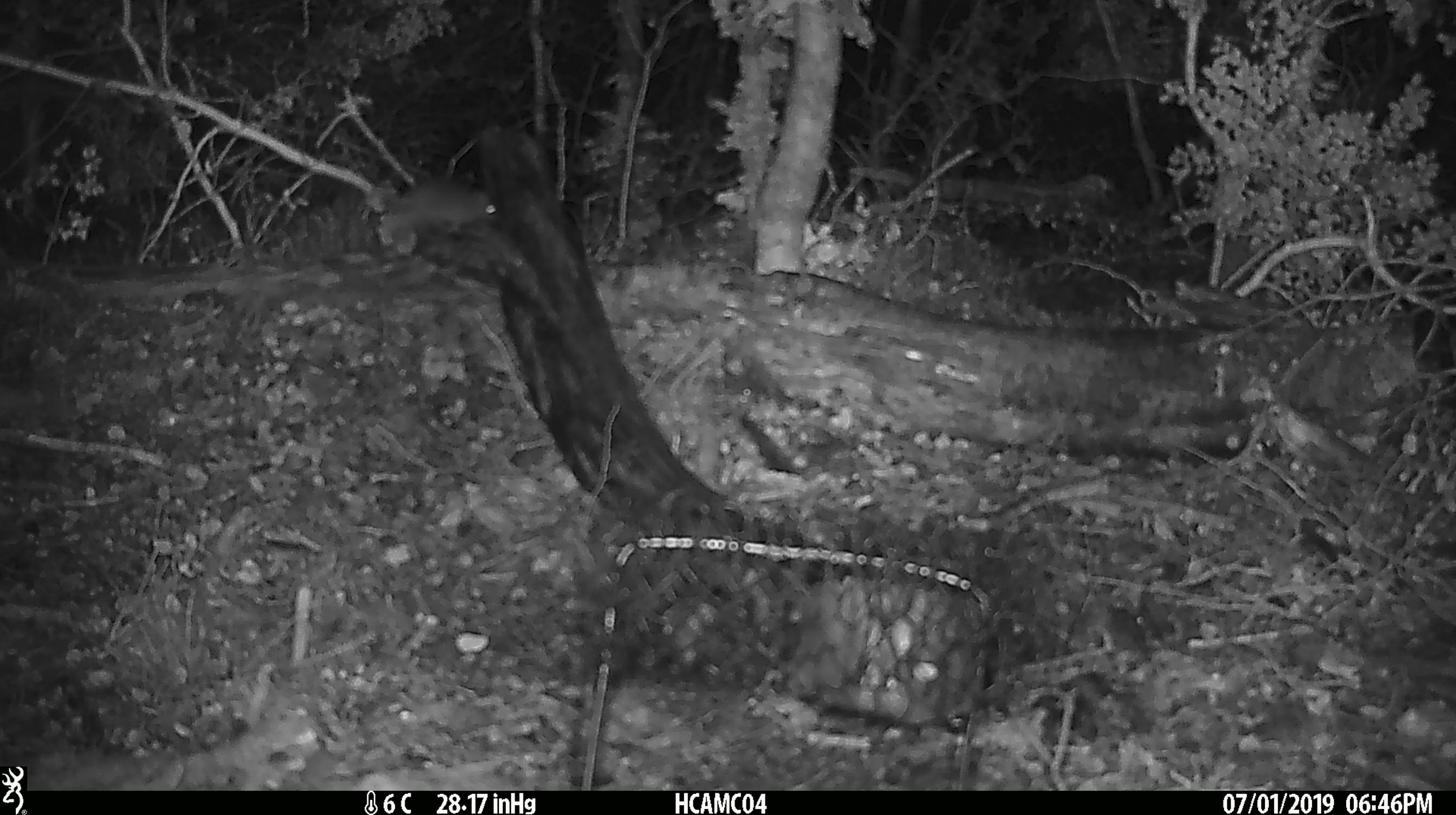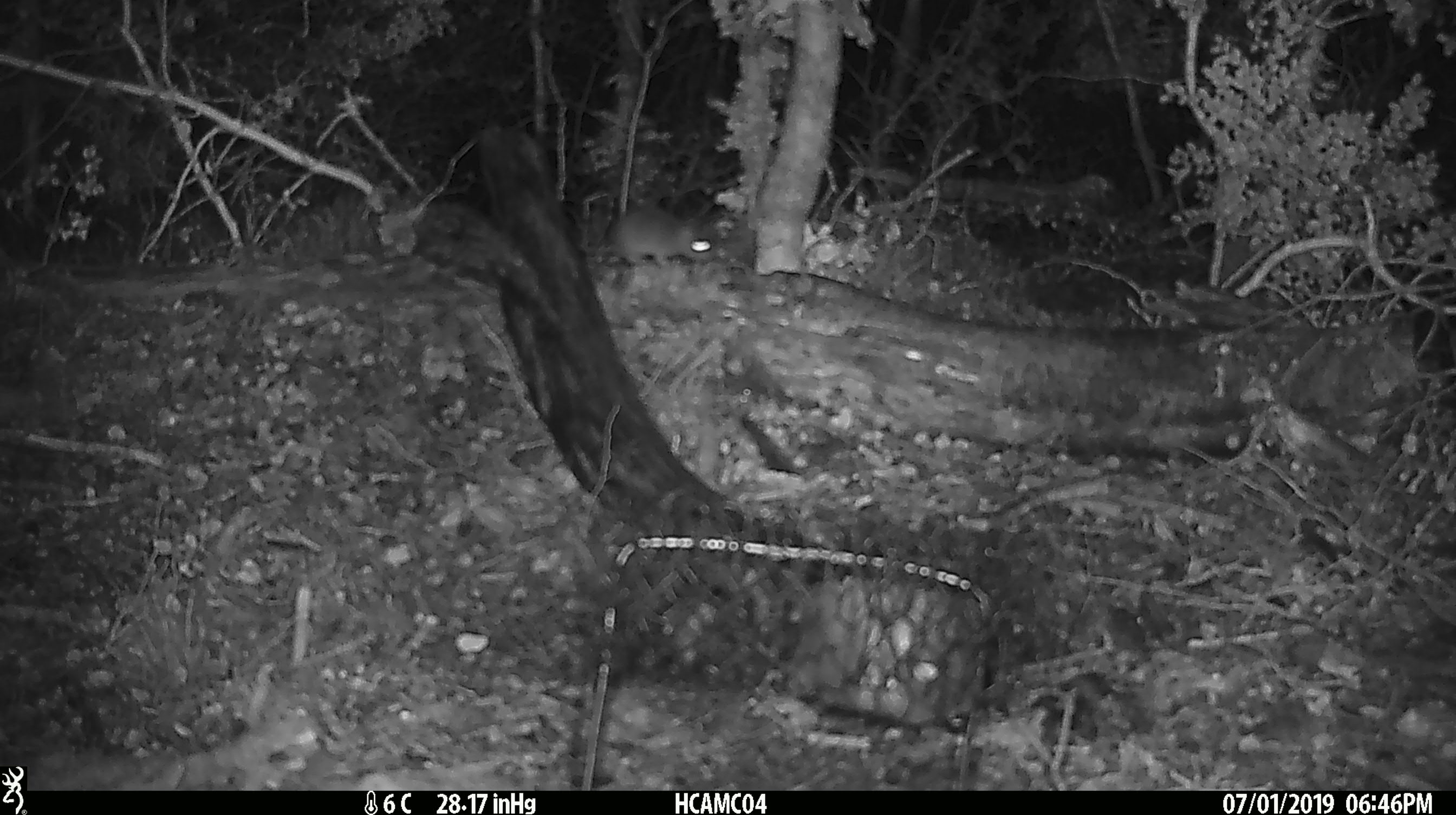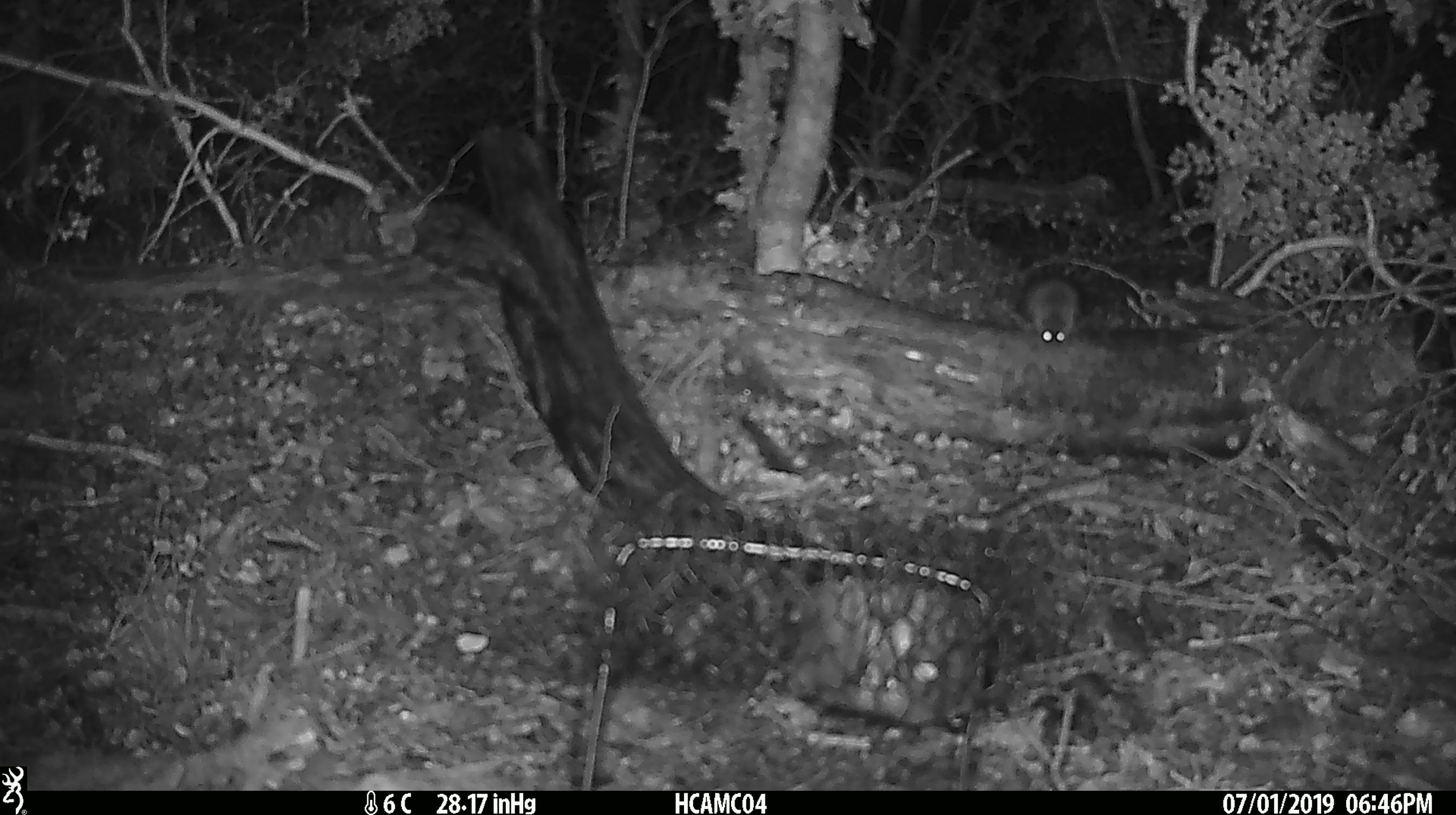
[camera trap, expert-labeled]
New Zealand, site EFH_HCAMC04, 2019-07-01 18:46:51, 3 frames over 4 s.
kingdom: Animalia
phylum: Chordata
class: Mammalia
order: Rodentia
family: Muridae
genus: Mus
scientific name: Mus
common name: mouse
Mouse (Mus).